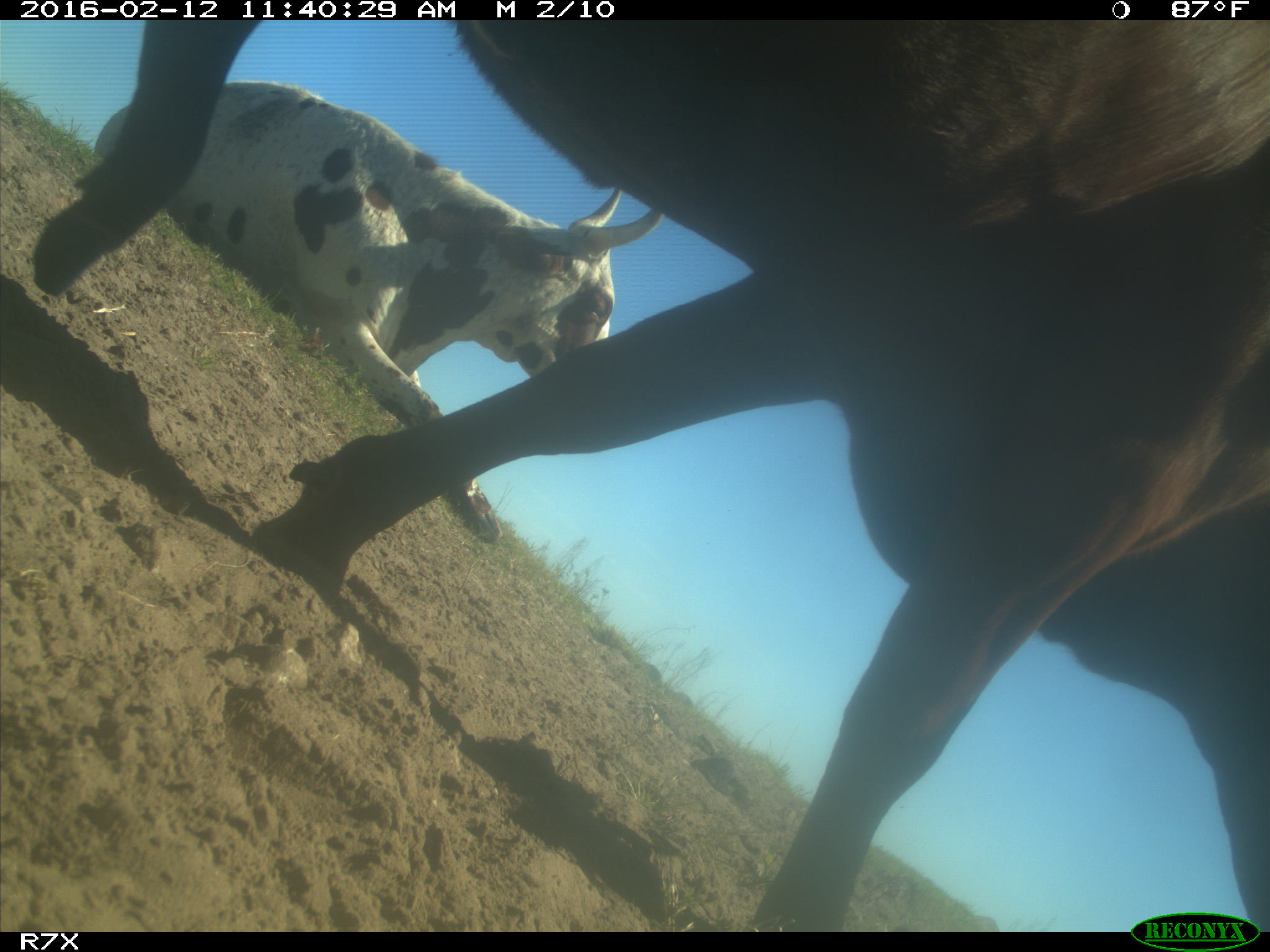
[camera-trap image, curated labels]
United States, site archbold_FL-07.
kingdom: Animalia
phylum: Chordata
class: Mammalia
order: Artiodactyla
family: Bovidae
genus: Bos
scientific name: Bos taurus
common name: domestic cow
Bos taurus (domestic cow).